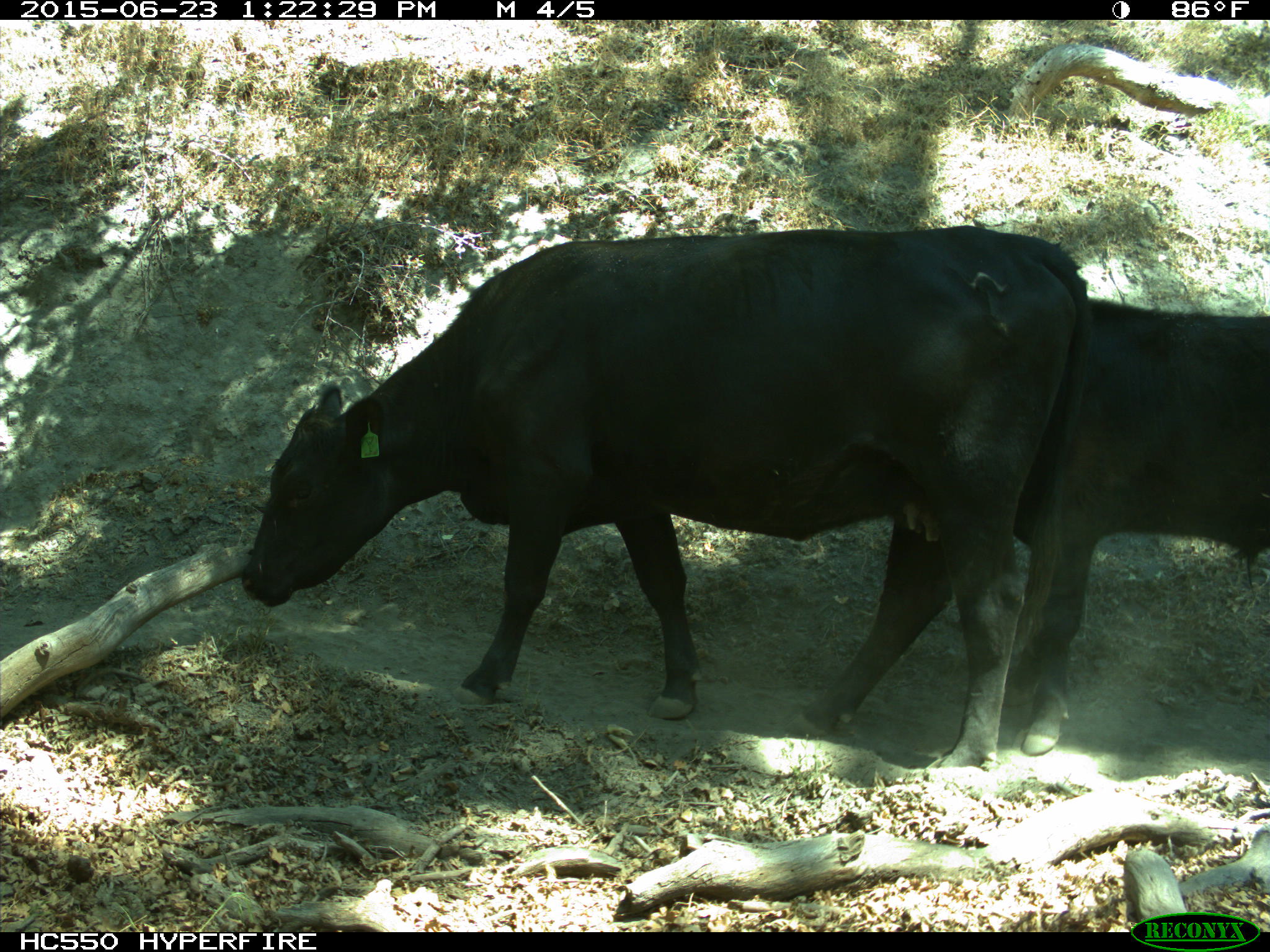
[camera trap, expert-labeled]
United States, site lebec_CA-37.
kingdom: Animalia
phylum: Chordata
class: Mammalia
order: Artiodactyla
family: Bovidae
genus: Bos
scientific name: Bos taurus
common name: domestic cow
Bos taurus (domestic cow).